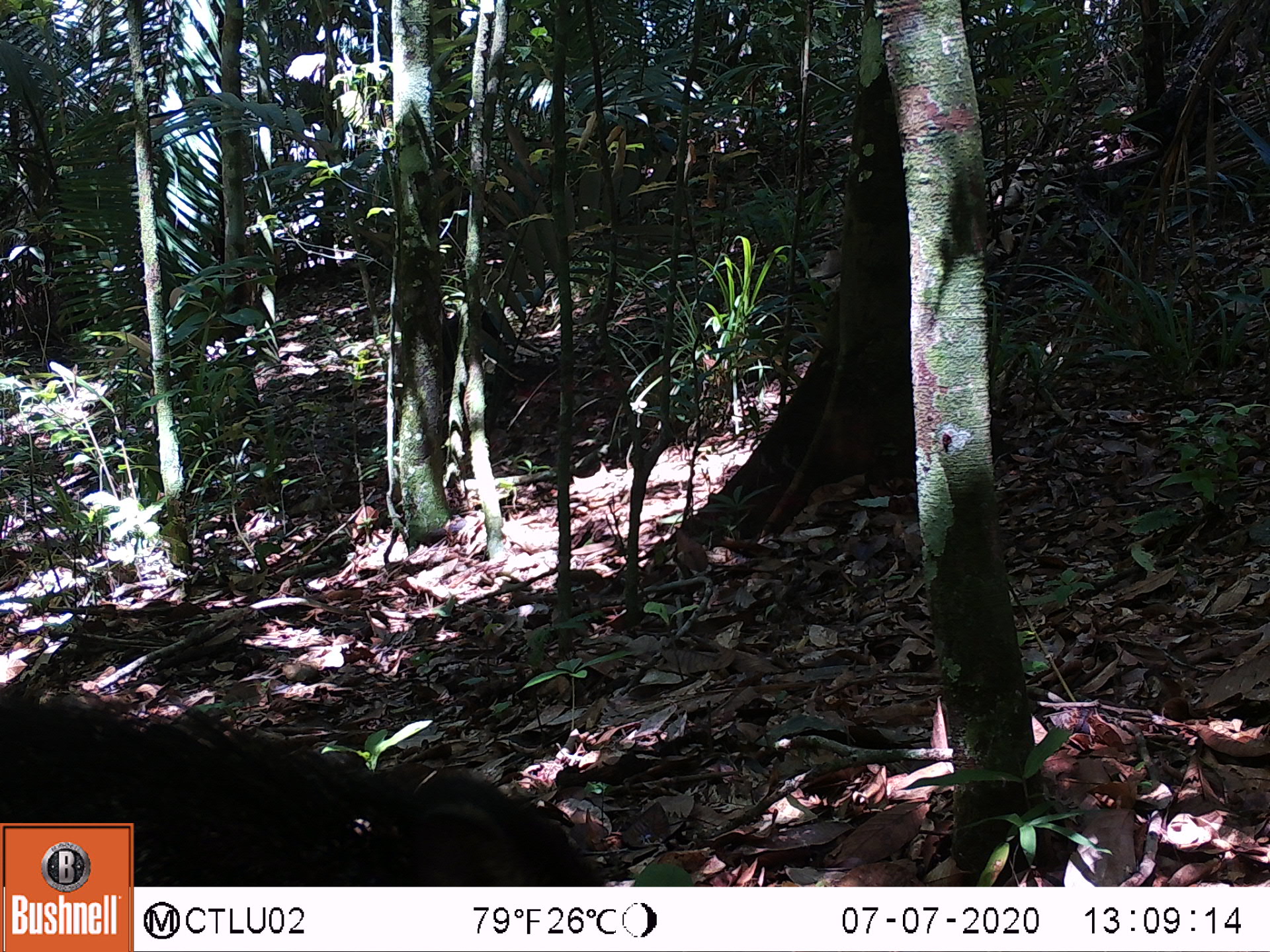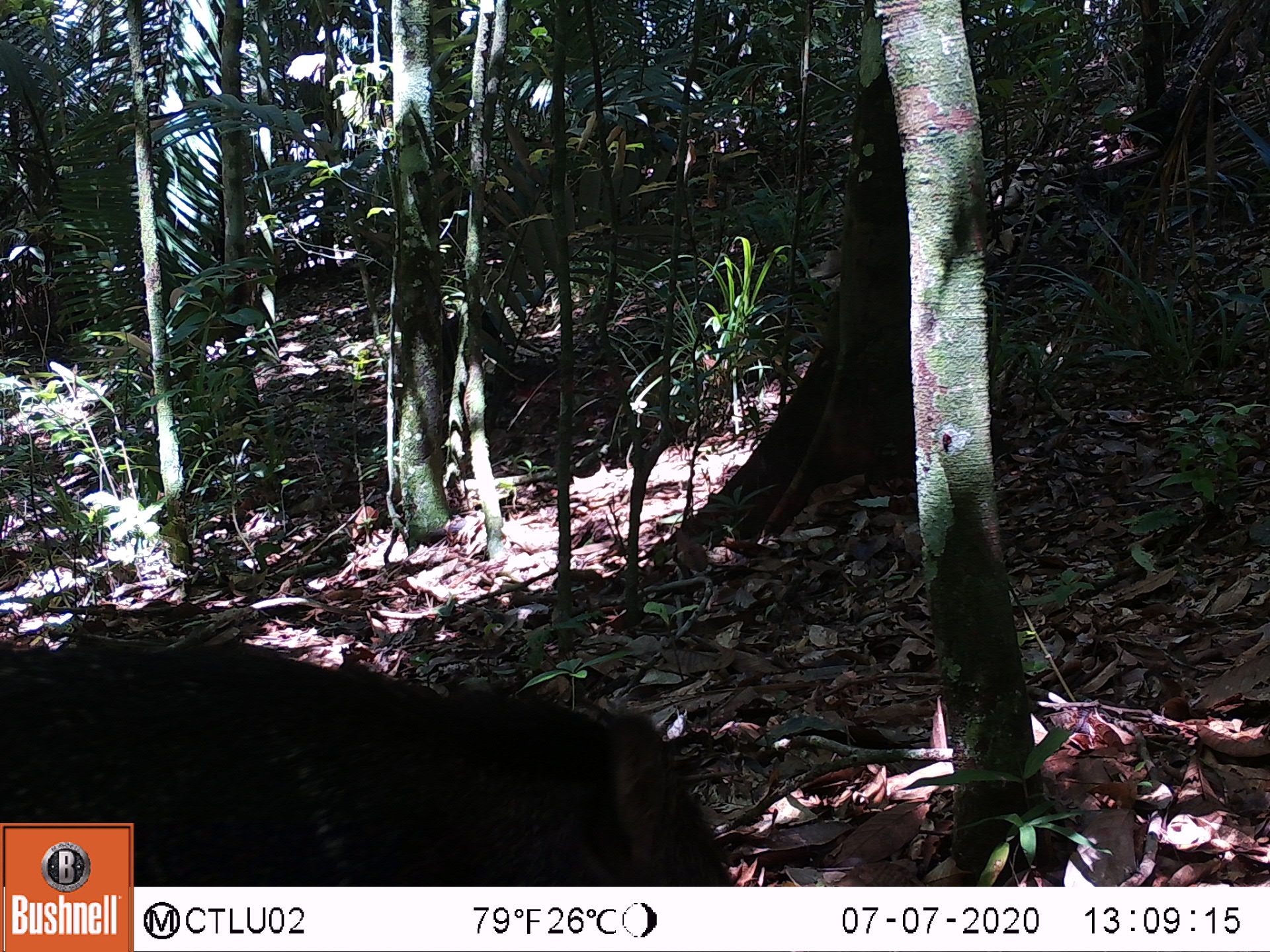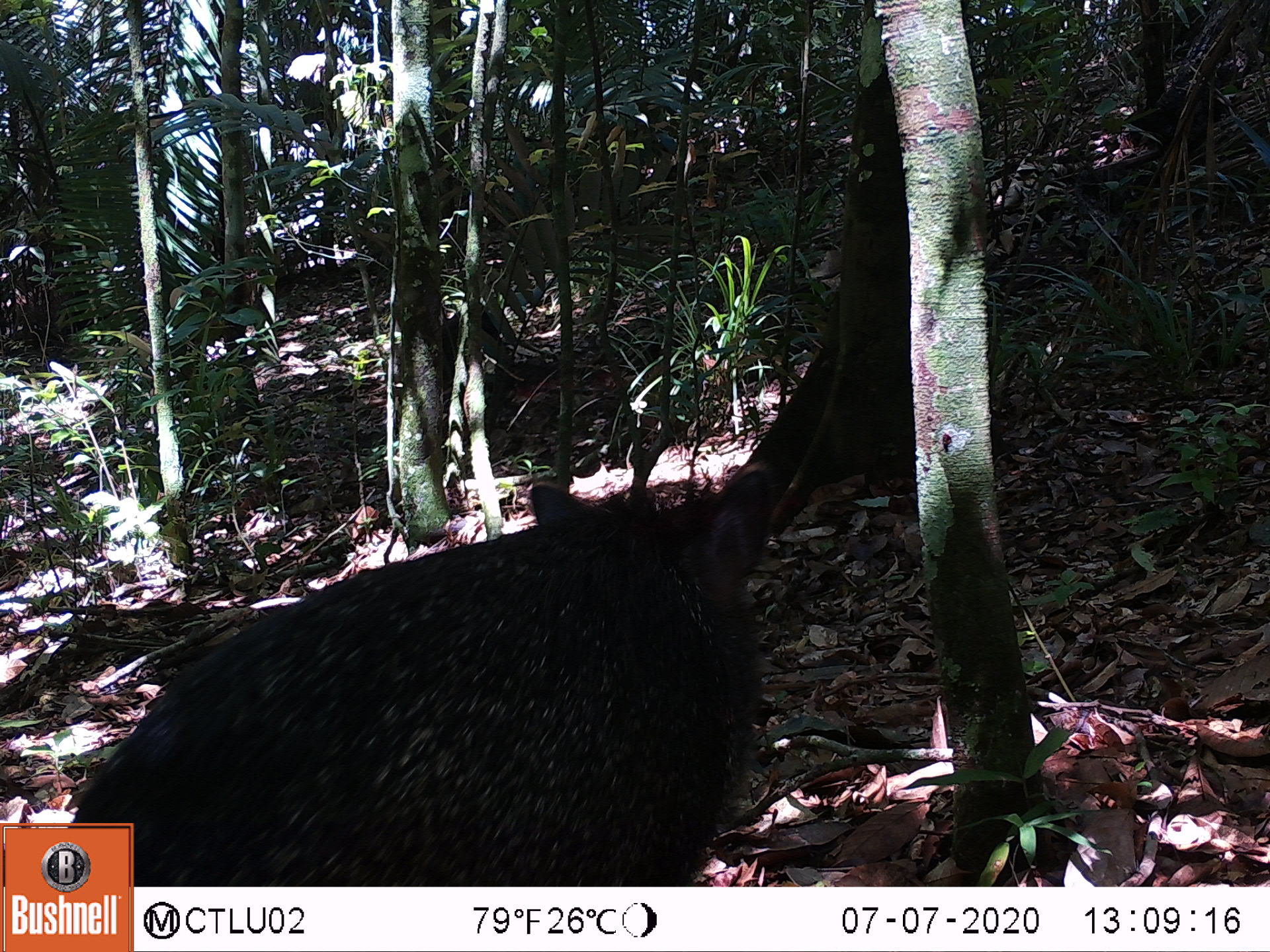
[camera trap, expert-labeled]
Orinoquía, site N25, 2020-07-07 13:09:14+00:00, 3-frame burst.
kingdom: Animalia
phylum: Chordata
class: Mammalia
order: Artiodactyla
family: Tayassuidae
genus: Pecari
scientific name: Pecari tajacu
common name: collared peccary